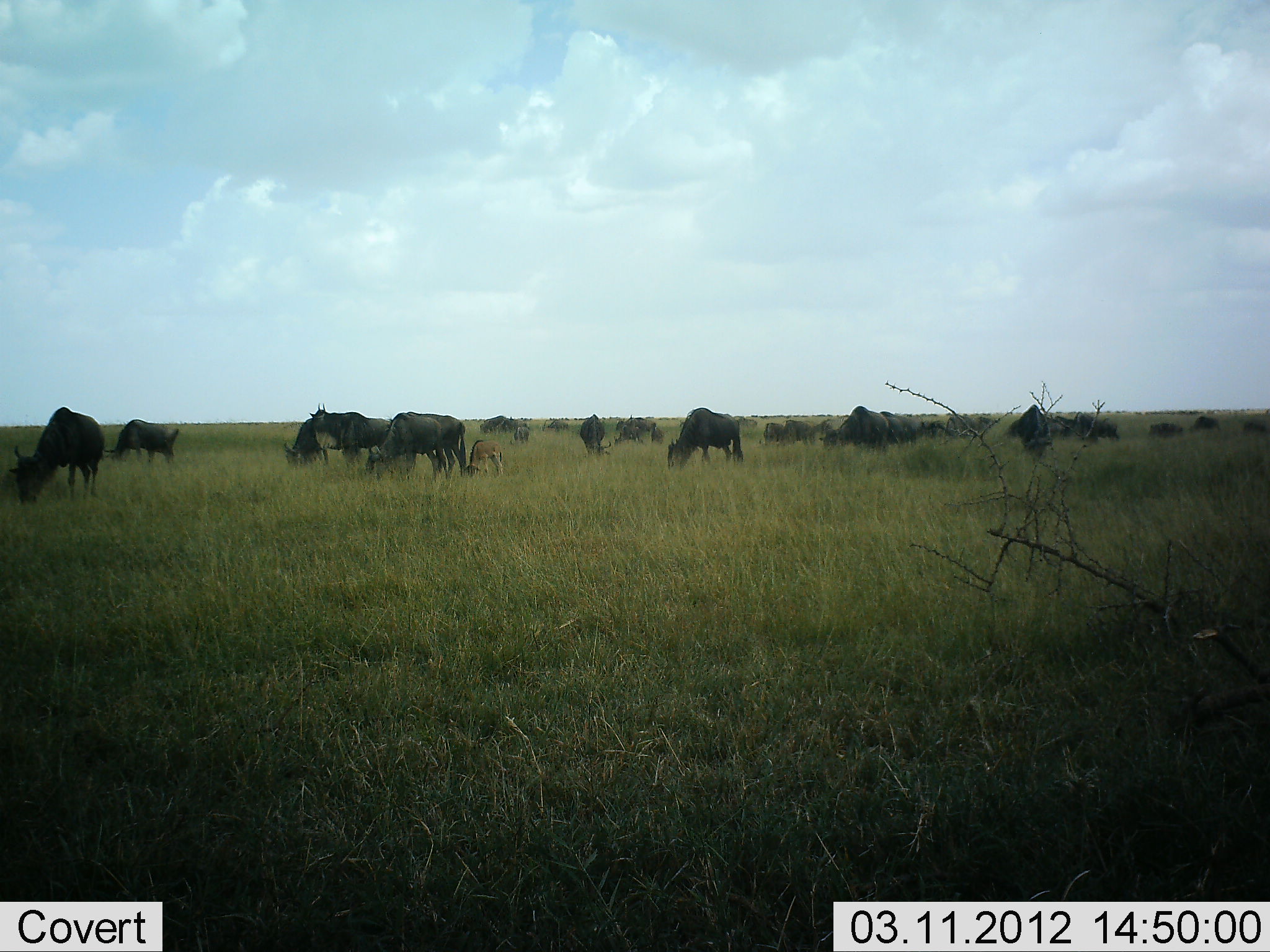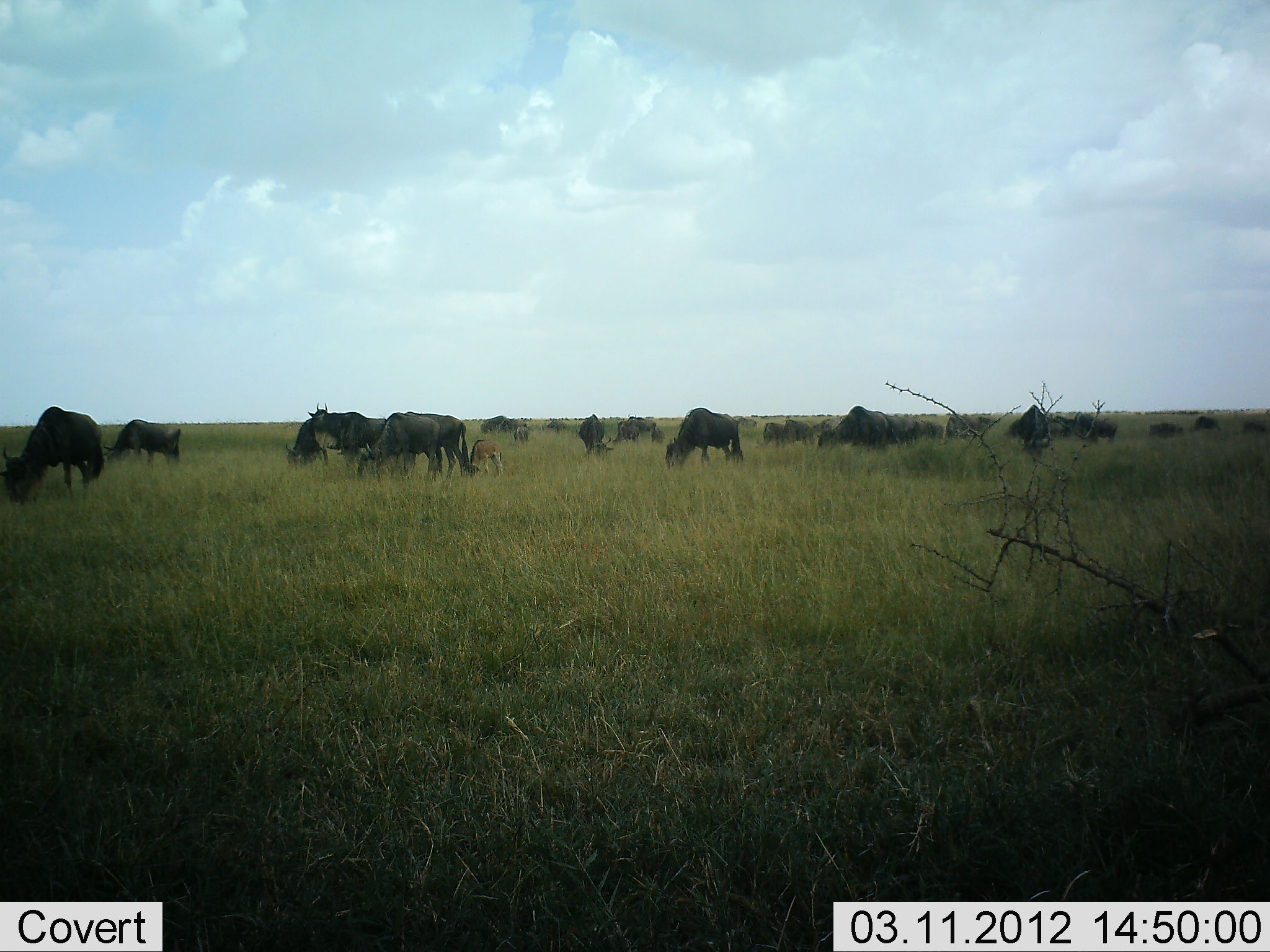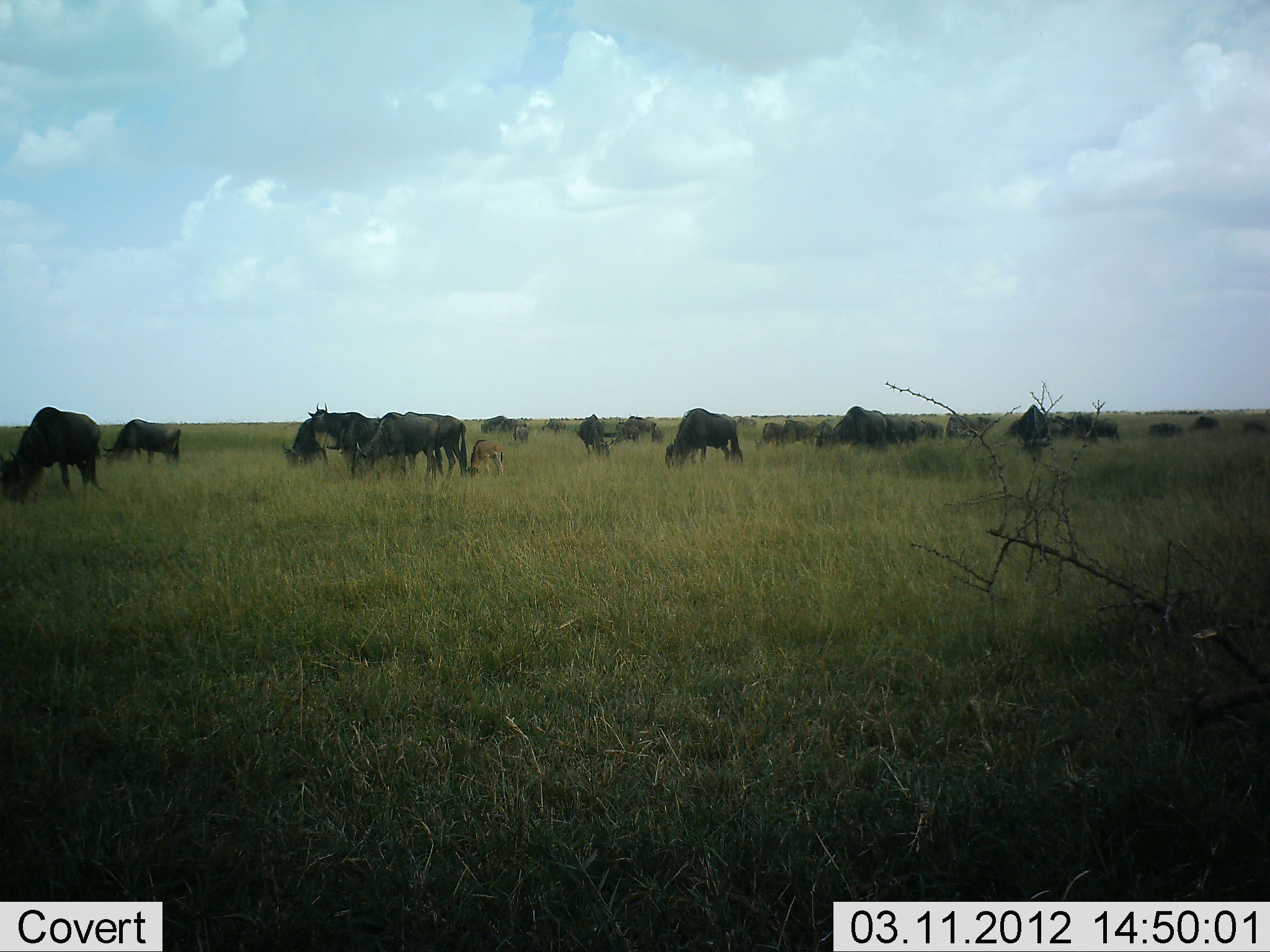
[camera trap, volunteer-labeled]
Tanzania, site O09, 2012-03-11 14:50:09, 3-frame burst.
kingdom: Animalia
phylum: Chordata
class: Mammalia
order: Artiodactyla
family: Bovidae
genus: Connochaetes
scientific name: Connochaetes taurinus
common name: blue wildebeest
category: wildebeest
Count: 11-50.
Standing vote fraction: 37%.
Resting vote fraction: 0%.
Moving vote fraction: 21%.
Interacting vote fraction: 0%.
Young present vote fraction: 42%.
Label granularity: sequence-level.